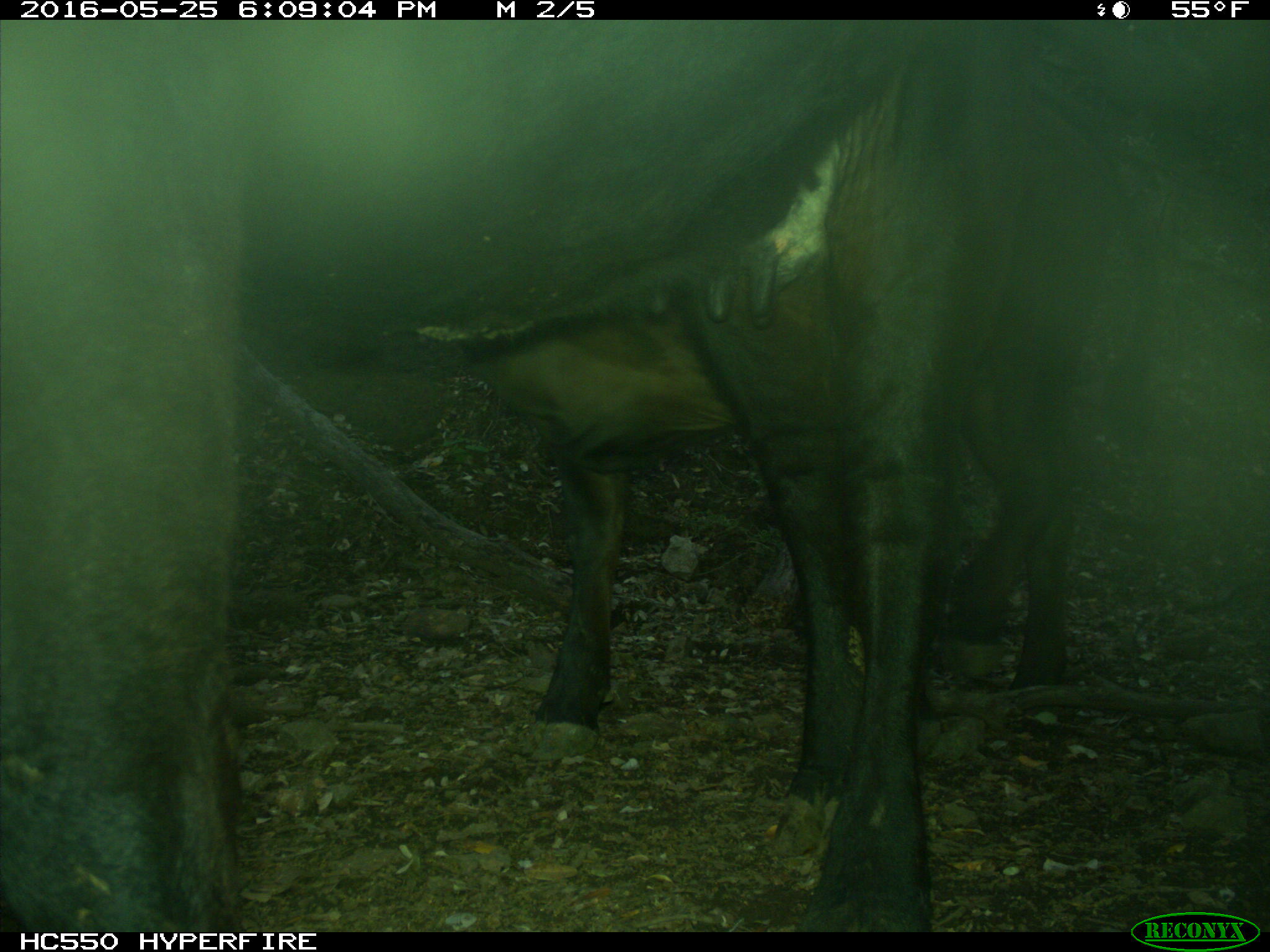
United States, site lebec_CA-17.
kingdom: Animalia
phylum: Chordata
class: Mammalia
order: Artiodactyla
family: Bovidae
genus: Bos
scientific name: Bos taurus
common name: domestic cow